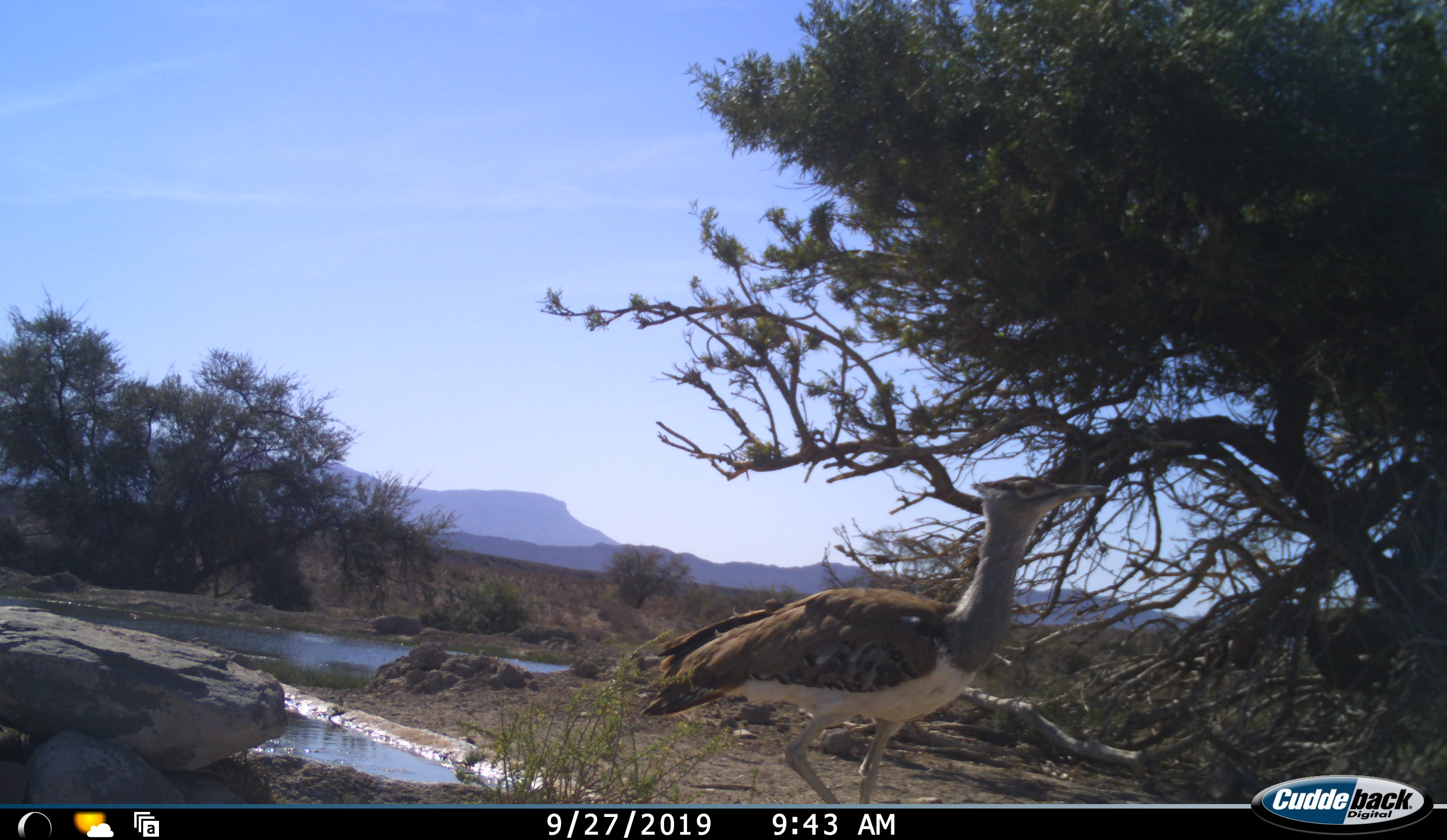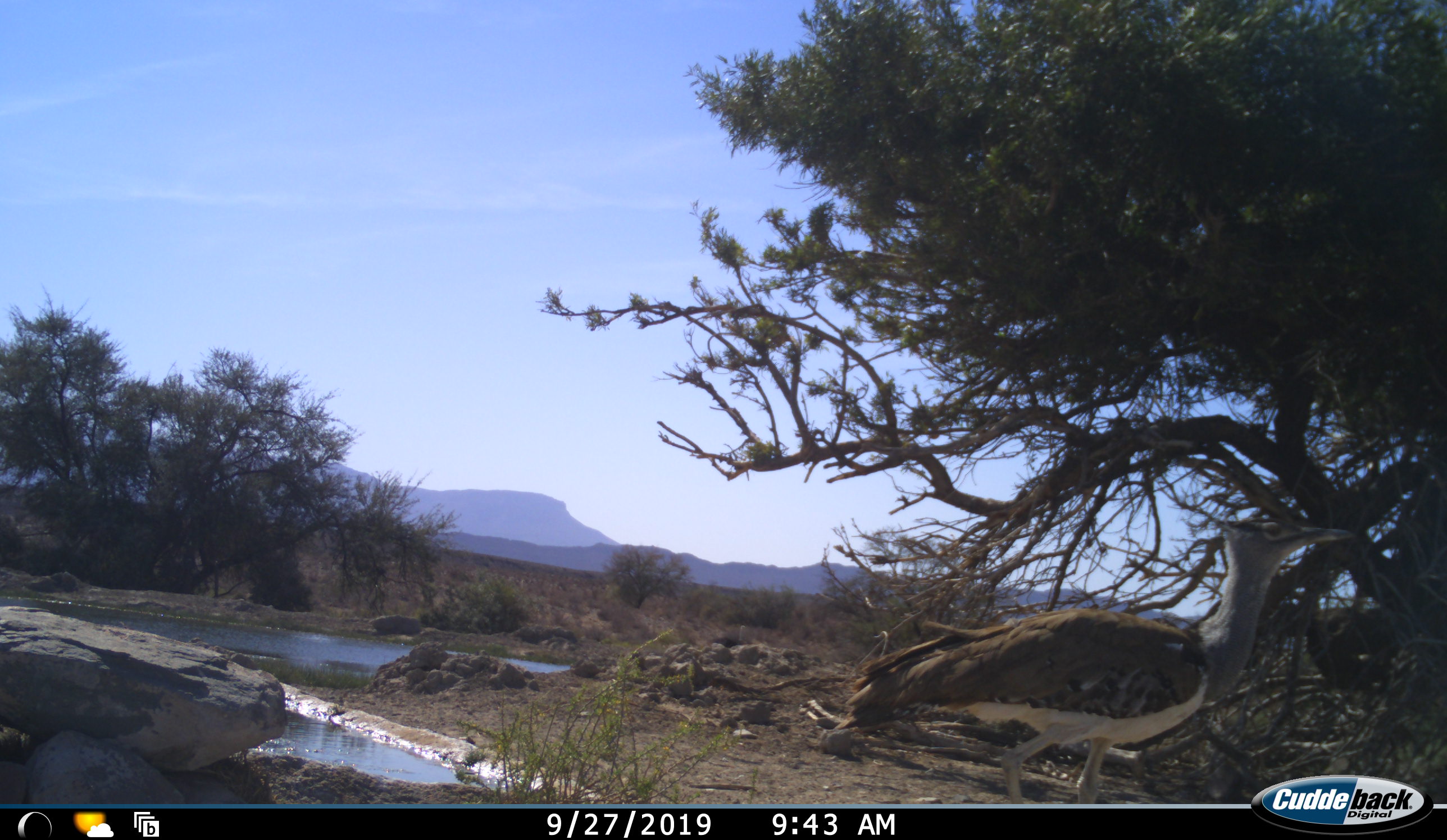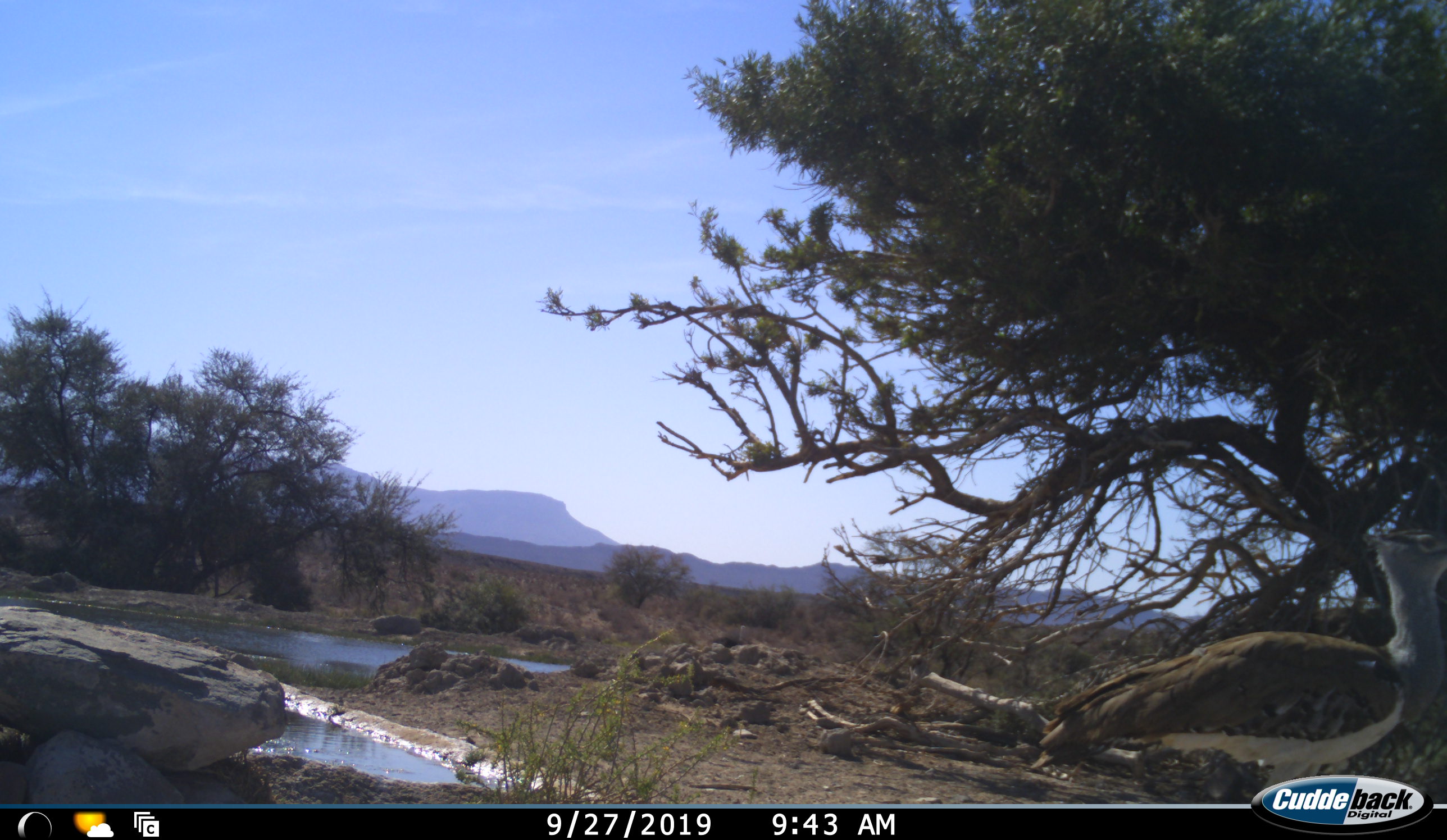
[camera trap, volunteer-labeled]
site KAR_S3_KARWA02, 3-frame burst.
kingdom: Animalia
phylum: Chordata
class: Aves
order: Otidiformes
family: Otididae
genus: Ardeotis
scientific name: Ardeotis kori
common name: kori bustard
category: bustardkori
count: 1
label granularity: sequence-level